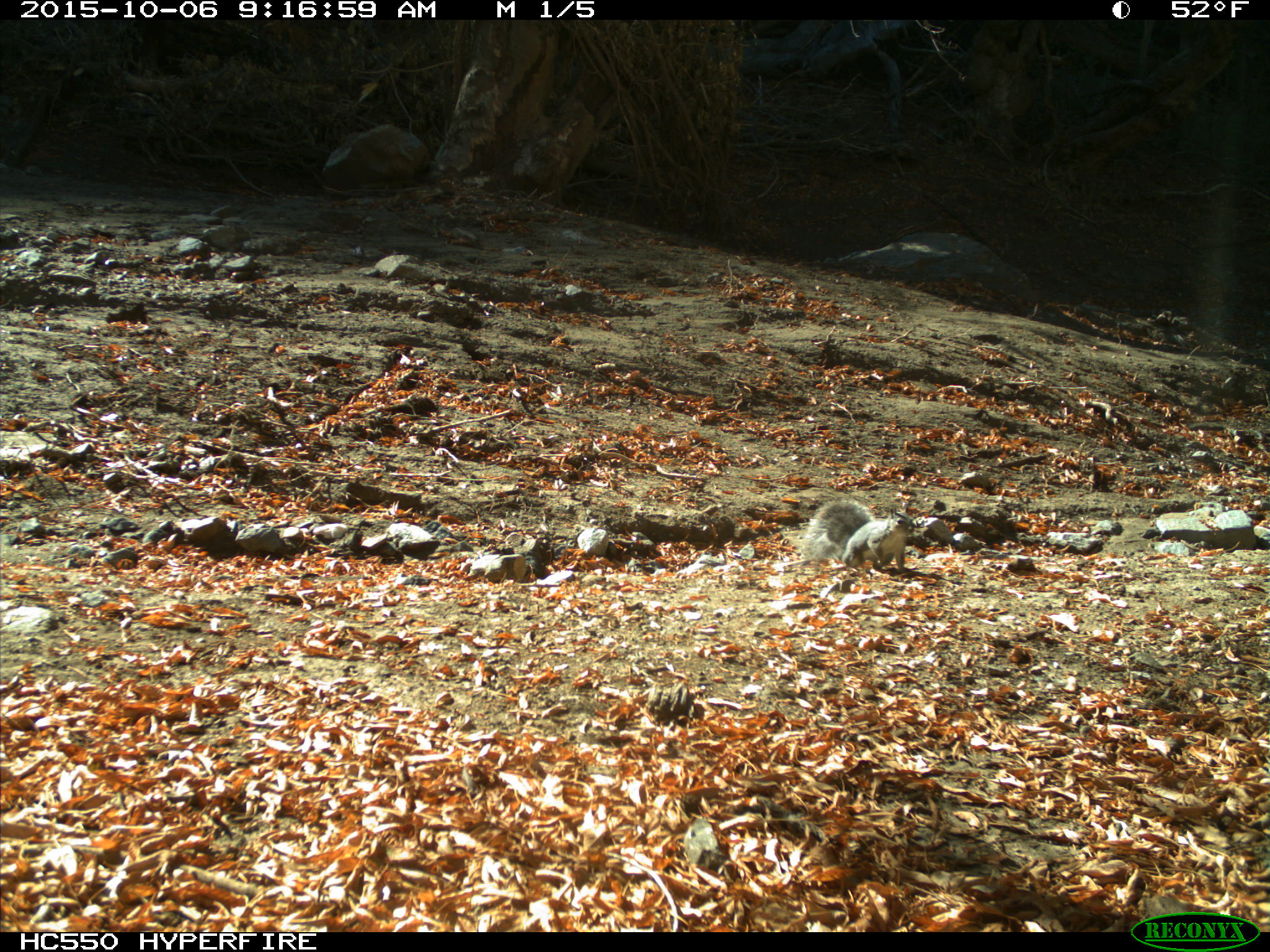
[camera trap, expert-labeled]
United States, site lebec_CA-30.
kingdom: Animalia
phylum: Chordata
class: Mammalia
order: Rodentia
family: Sciuridae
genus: Sciurus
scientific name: Sciurus carolinensis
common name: eastern gray squirrel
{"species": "Sciurus carolinensis (eastern gray squirrel)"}